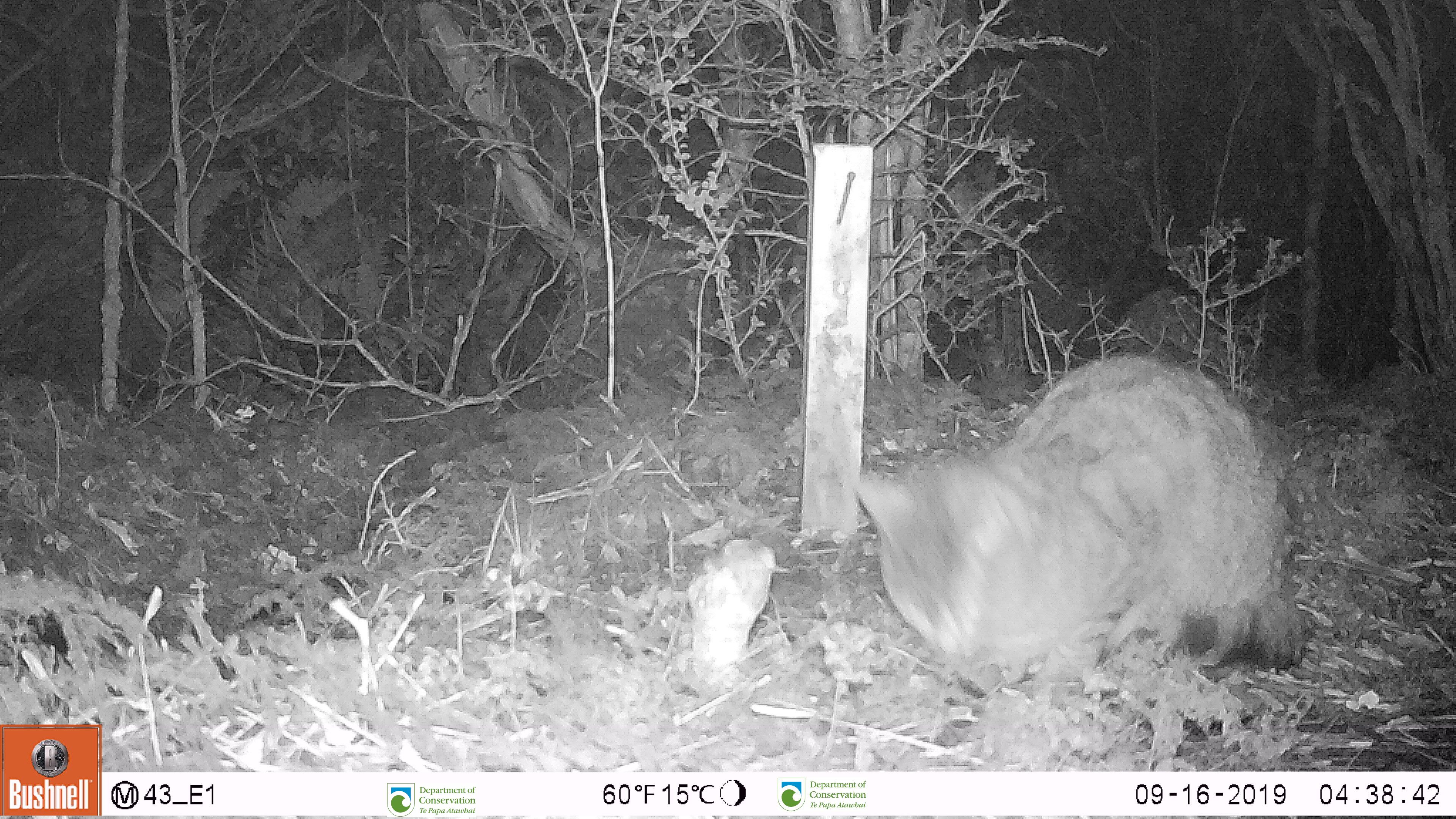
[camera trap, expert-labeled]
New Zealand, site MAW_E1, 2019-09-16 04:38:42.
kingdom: Animalia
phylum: Chordata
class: Mammalia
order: Carnivora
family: Felidae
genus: Felis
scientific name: Felis catus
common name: domestic cat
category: cat